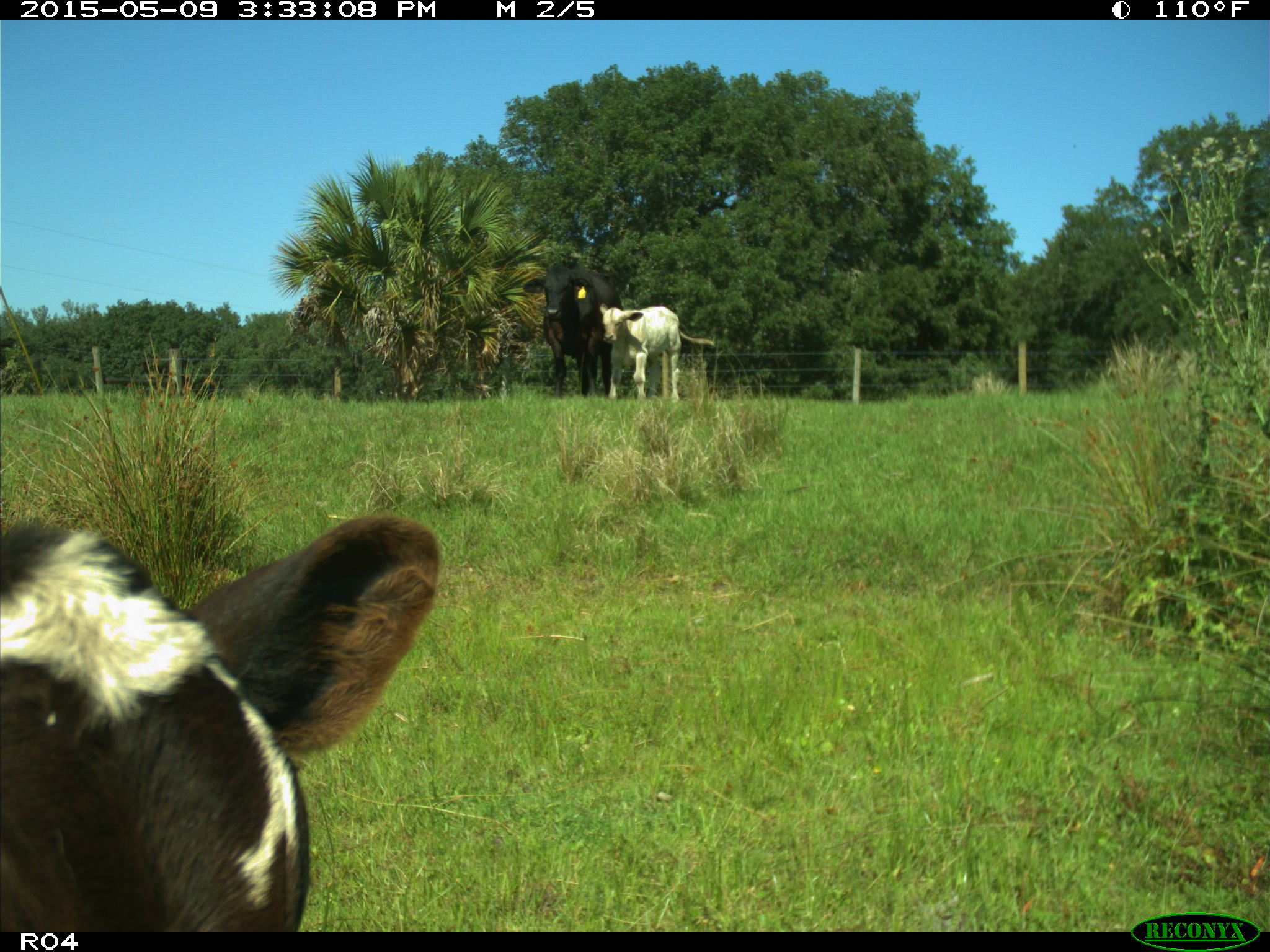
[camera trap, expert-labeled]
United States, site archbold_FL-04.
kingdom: Animalia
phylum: Chordata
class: Mammalia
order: Artiodactyla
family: Bovidae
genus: Bos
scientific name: Bos taurus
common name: domestic cow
Bos taurus (domestic cow).